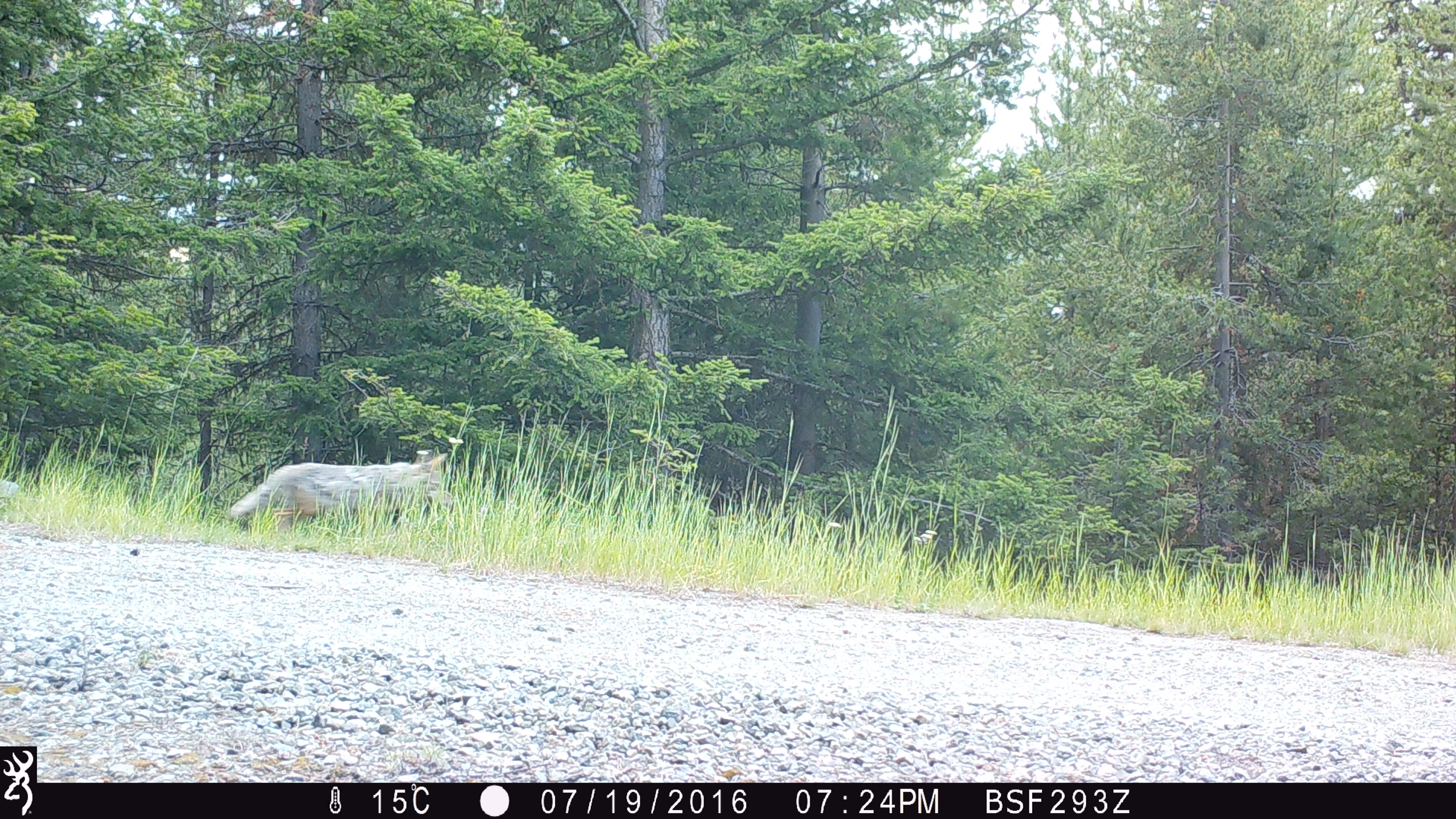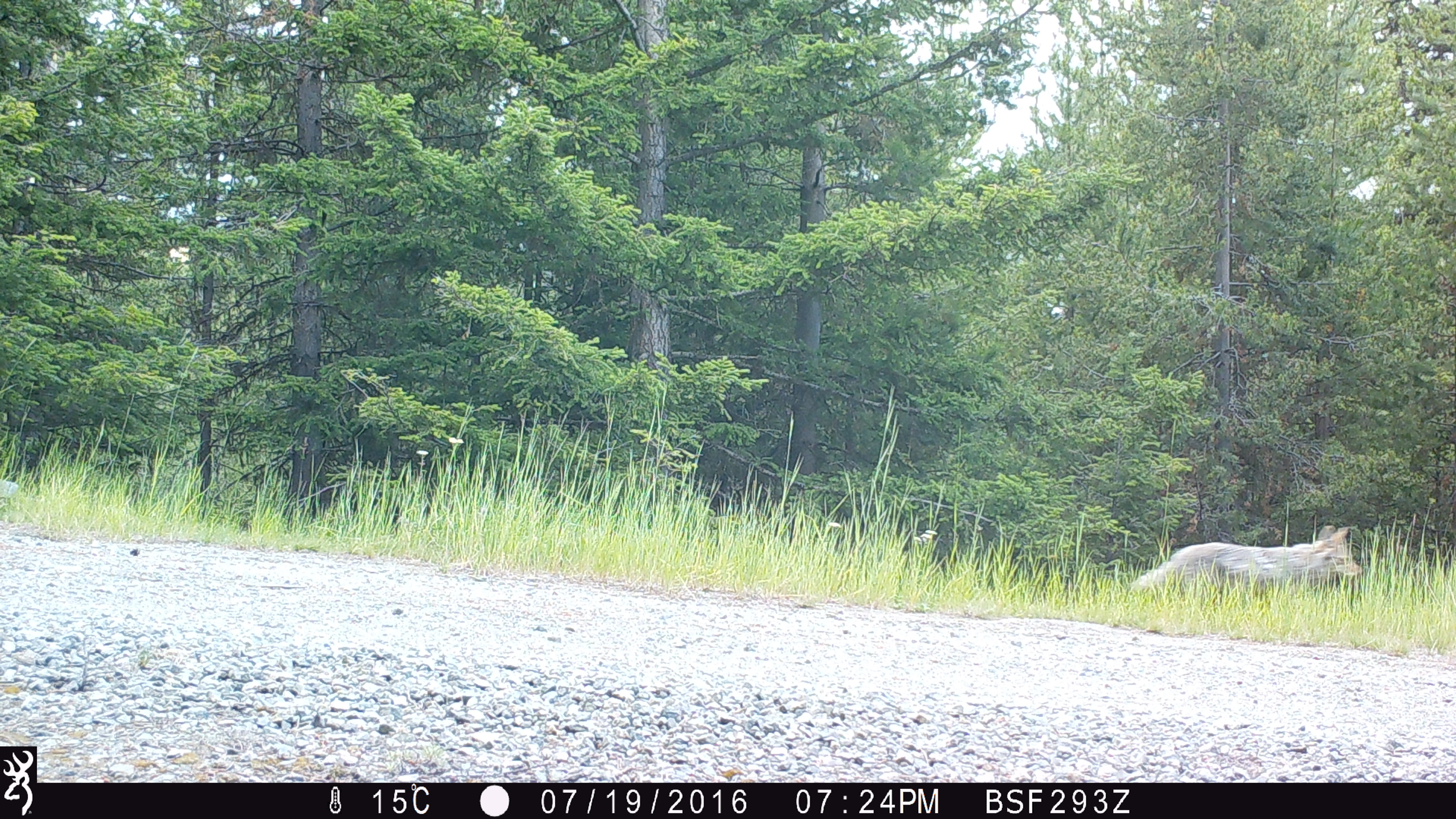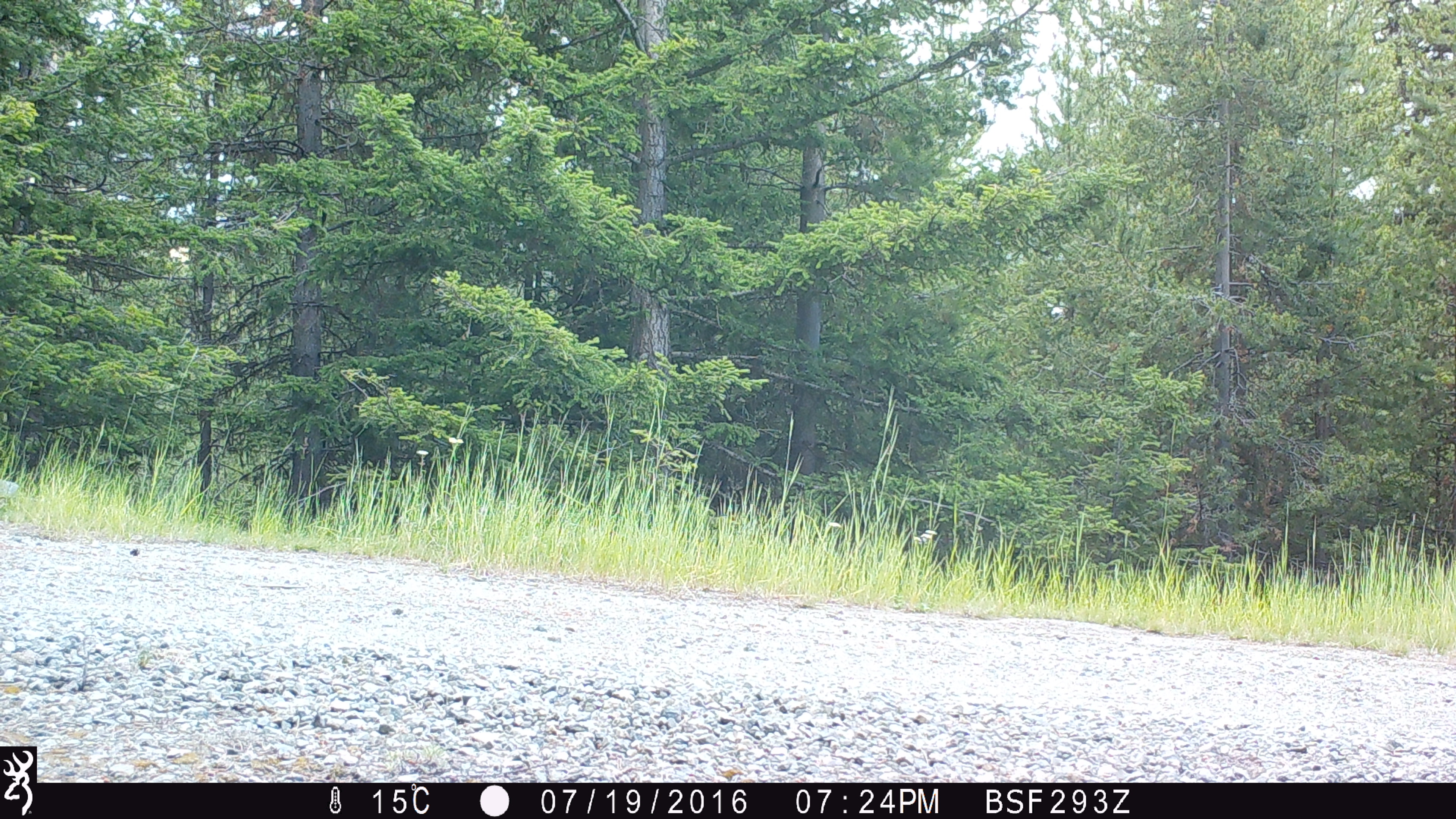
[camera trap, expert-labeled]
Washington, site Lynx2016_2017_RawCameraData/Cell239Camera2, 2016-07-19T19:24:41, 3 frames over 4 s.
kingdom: Animalia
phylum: Chordata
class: Mammalia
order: Carnivora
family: Canidae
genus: Canis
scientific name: Canis latrans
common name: coyote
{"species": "Canis latrans (coyote)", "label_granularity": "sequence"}